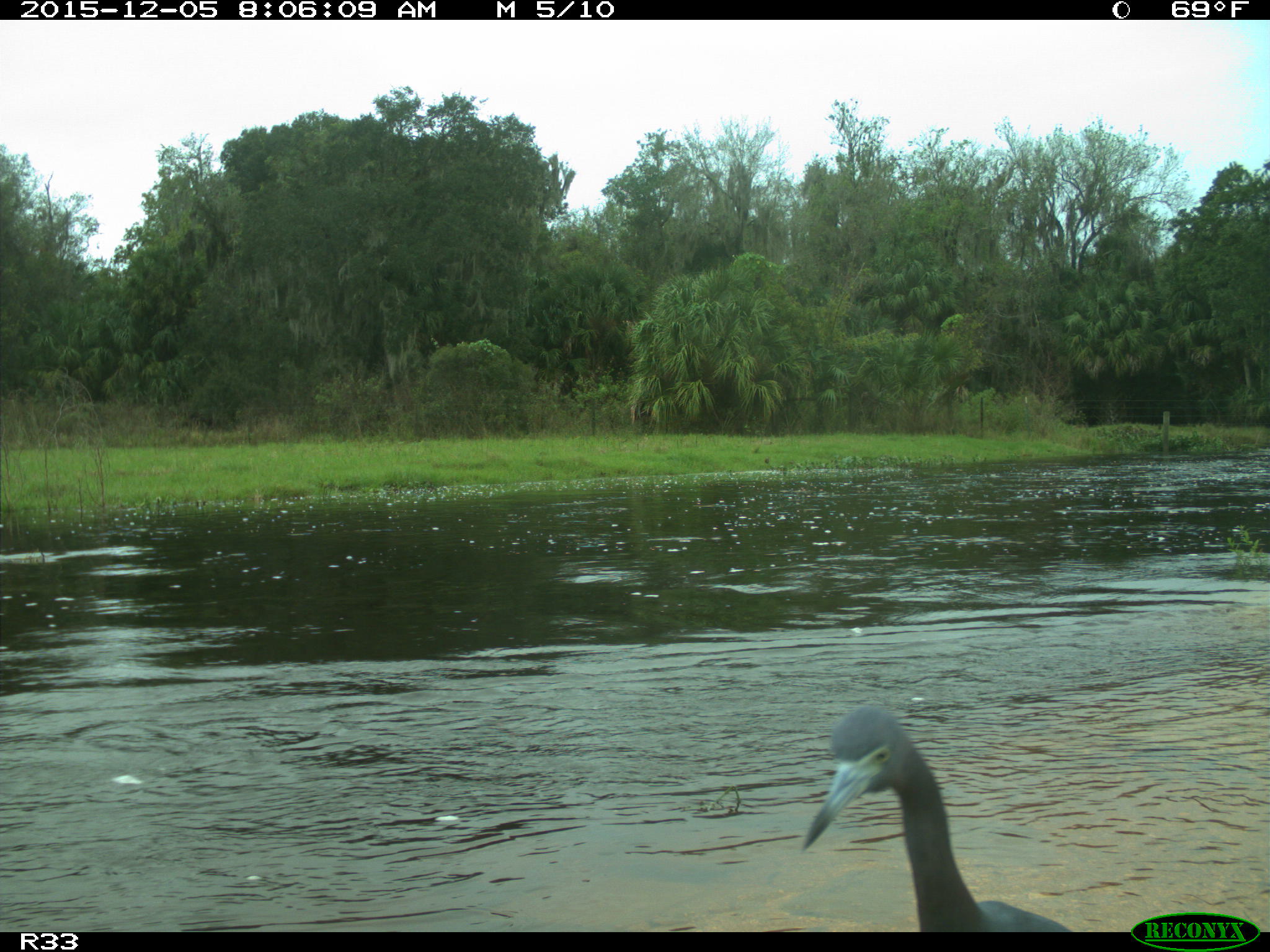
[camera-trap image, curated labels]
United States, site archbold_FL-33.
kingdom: Animalia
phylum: Chordata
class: Aves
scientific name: Aves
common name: birds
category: unidentified bird